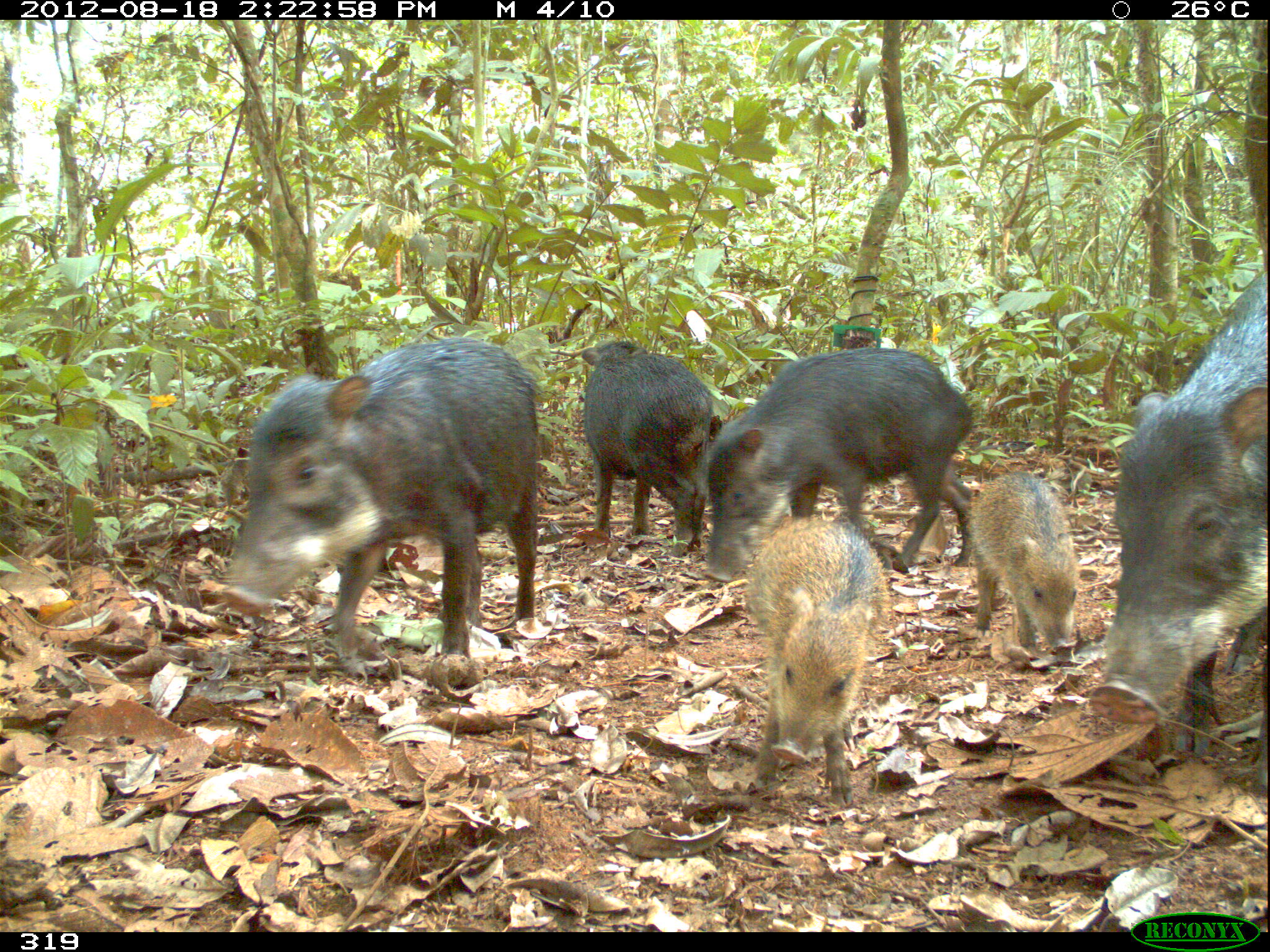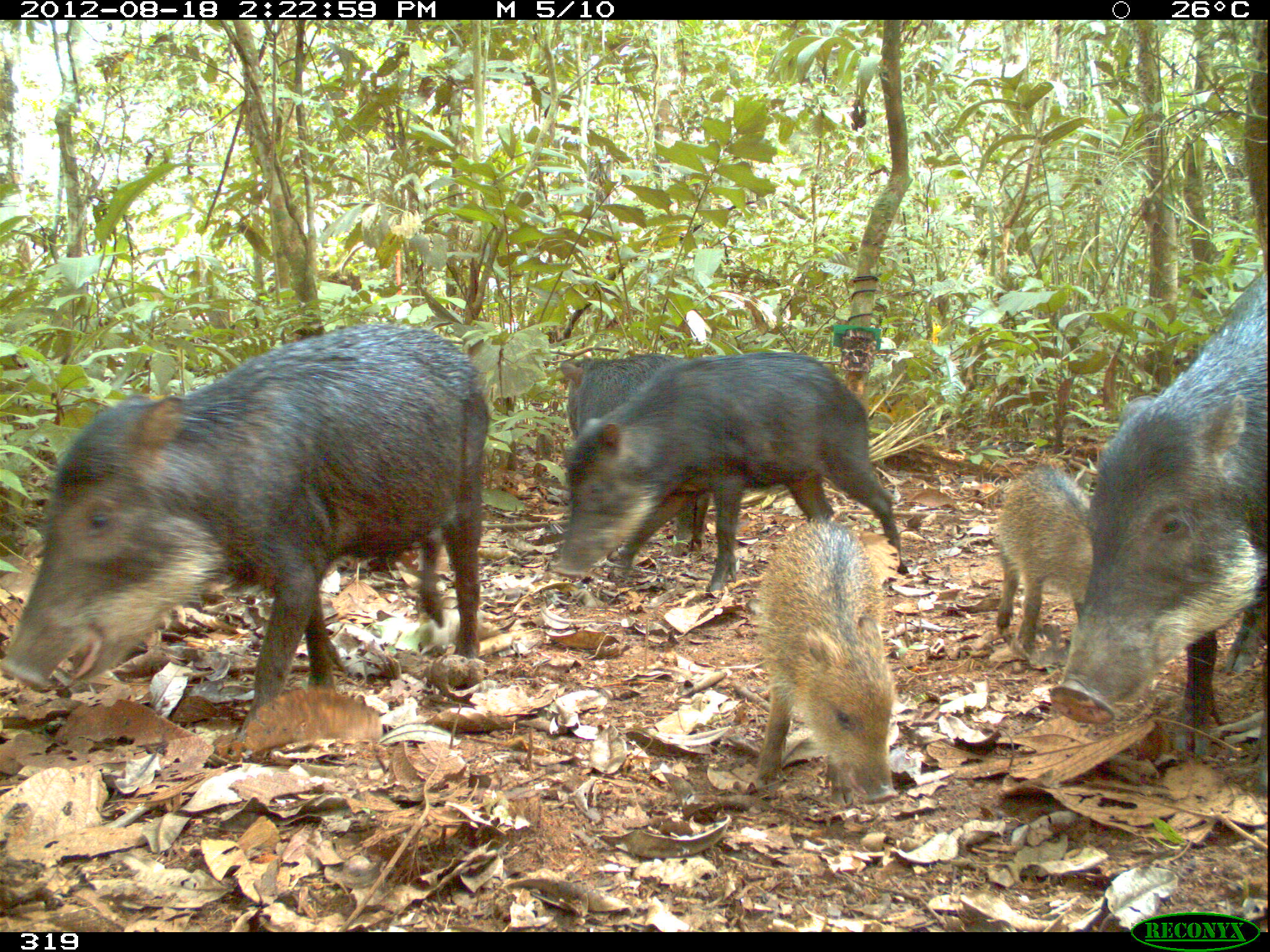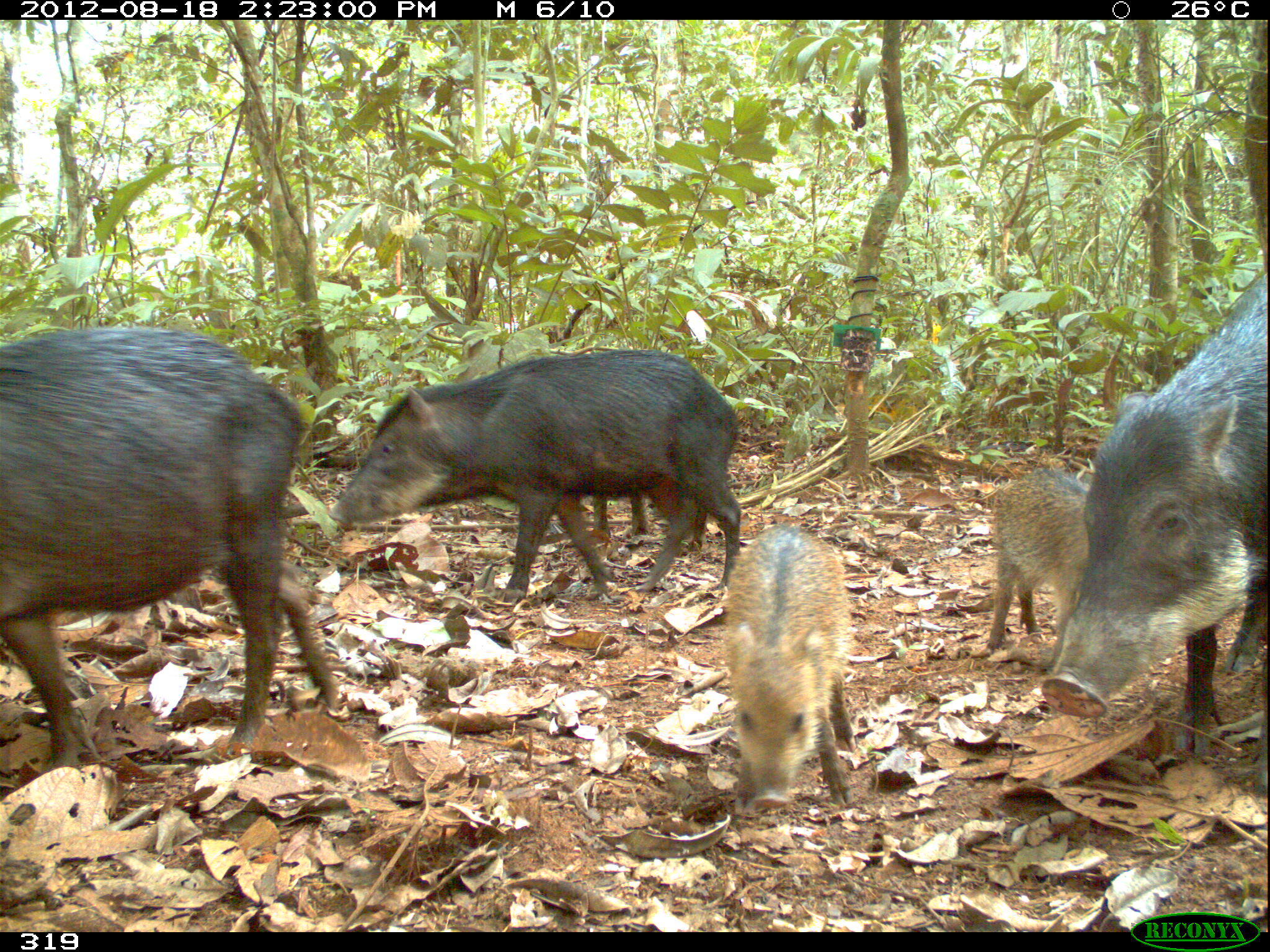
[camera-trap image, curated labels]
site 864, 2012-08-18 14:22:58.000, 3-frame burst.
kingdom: Animalia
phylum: Chordata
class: Mammalia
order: Artiodactyla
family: Tayassuidae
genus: Tayassu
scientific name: Tayassu pecari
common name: white-lipped peccary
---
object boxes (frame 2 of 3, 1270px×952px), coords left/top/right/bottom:
tayassu pecari: 5/321/487/698; 1045/263/1266/788; 548/350/907/597; 759/518/894/803; 560/350/711/553; 994/467/1093/655